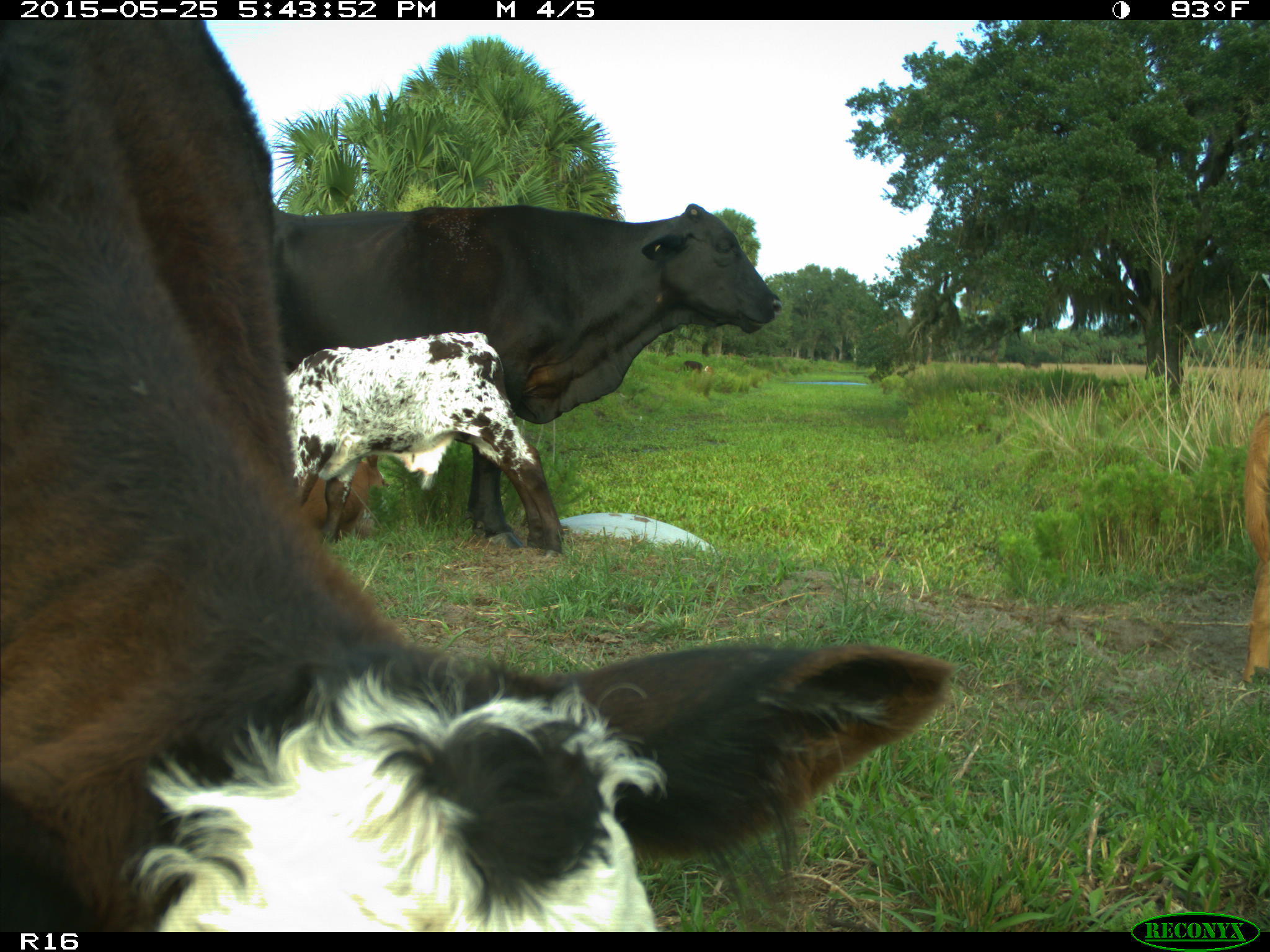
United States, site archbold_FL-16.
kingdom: Animalia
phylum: Chordata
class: Mammalia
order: Artiodactyla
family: Bovidae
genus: Bos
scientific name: Bos taurus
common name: domestic cow